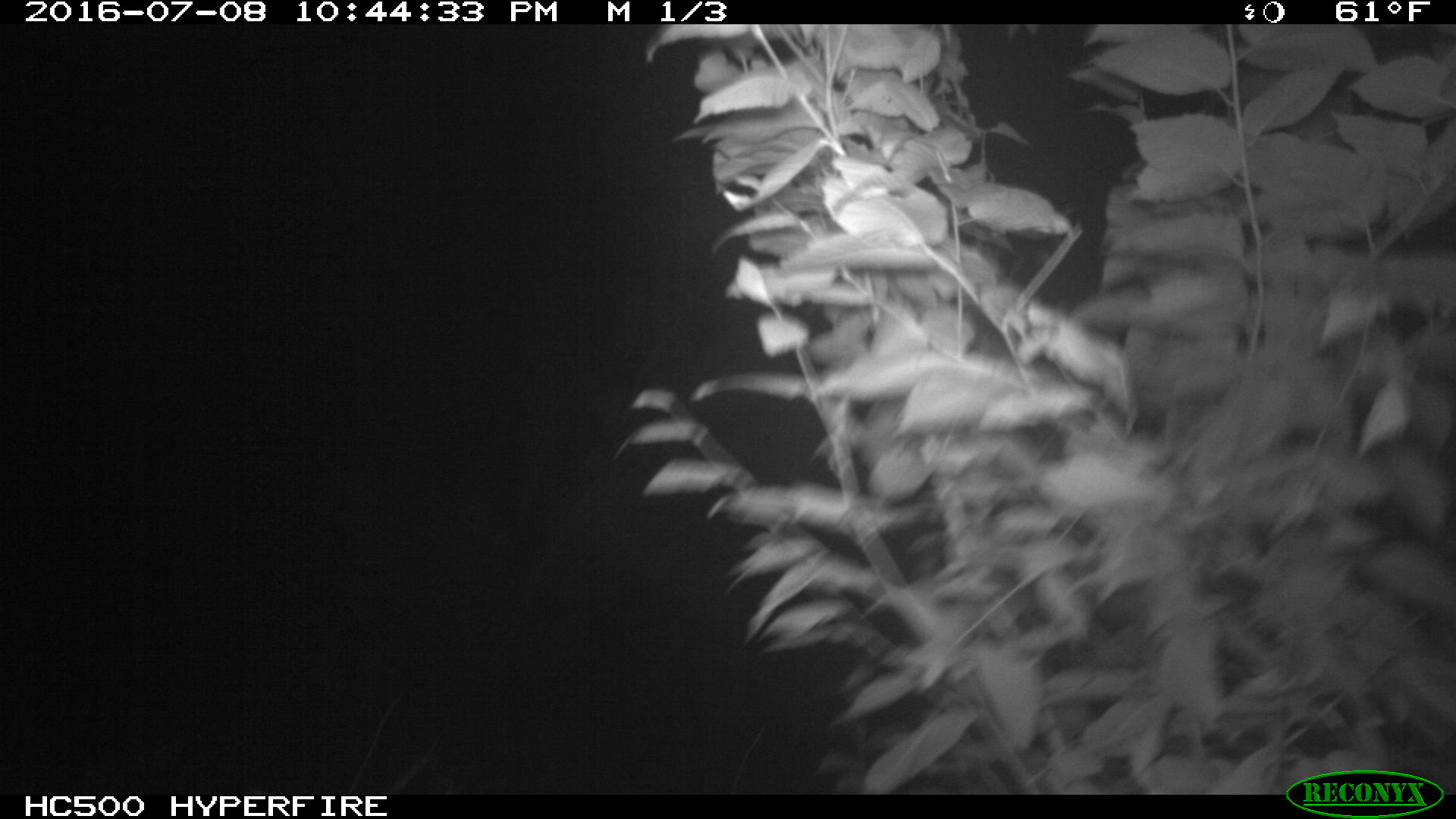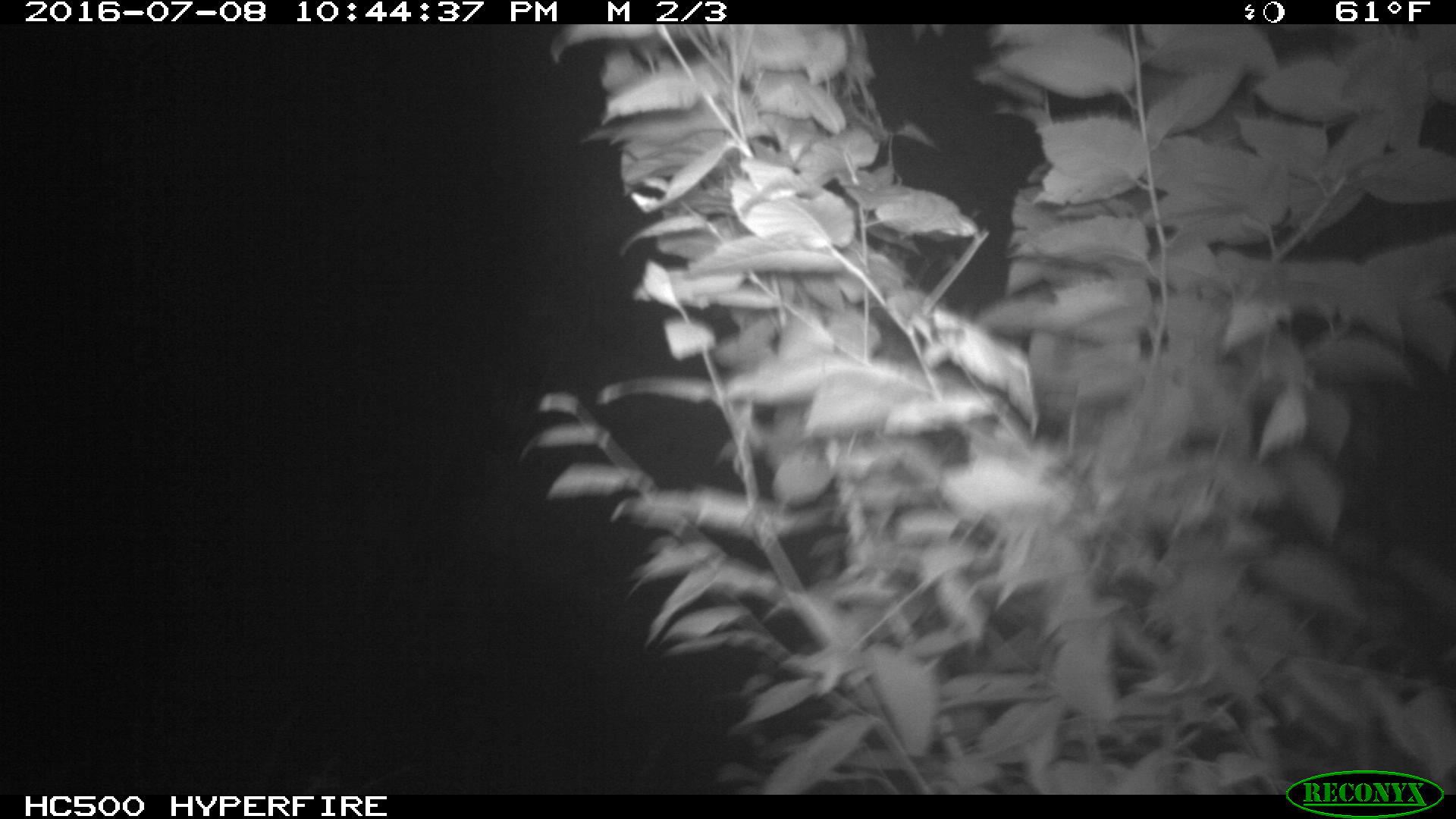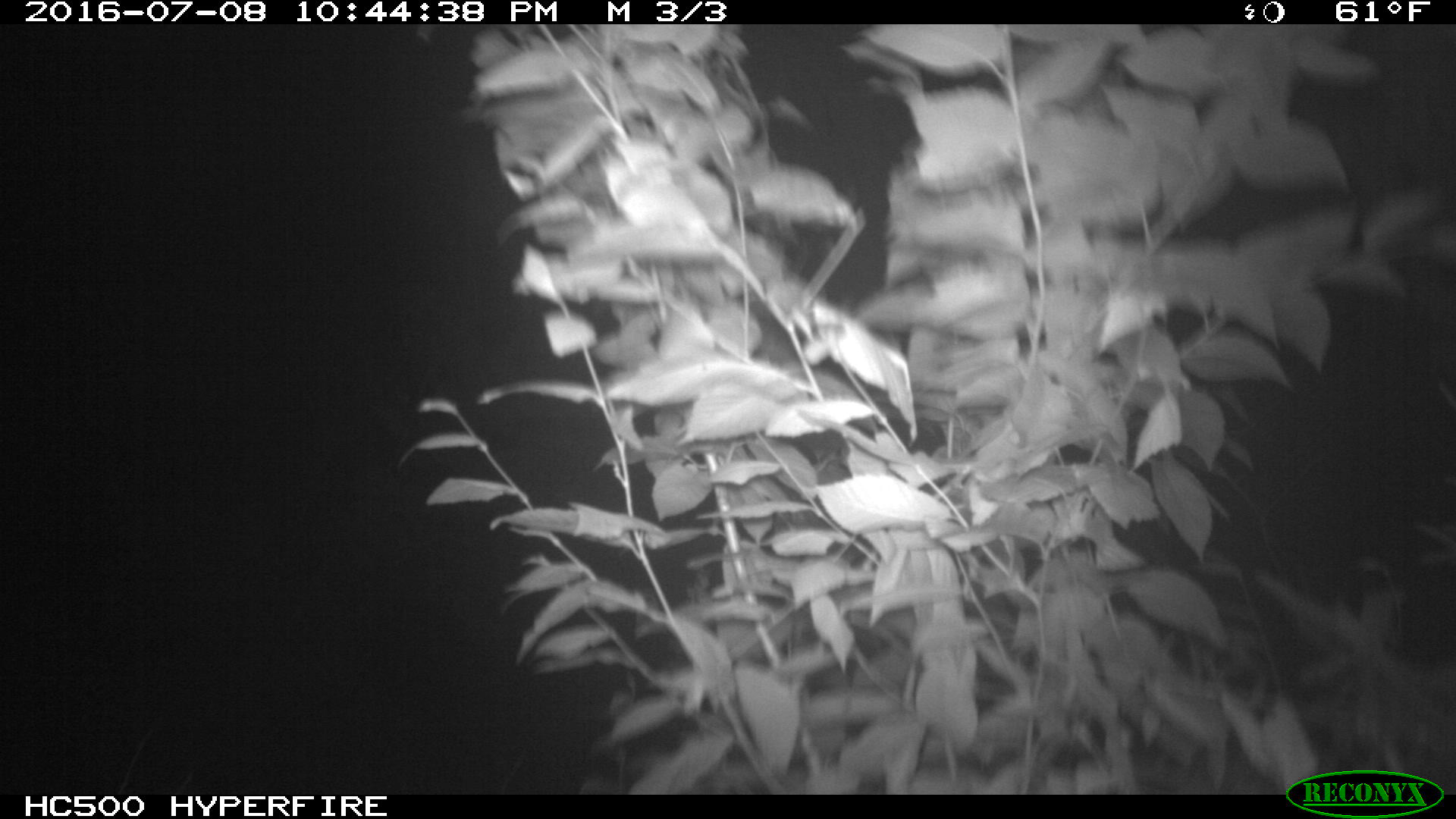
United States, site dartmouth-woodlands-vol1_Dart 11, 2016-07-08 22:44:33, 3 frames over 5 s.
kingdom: Animalia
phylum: Chordata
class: Mammalia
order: Artiodactyla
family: Cervidae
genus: Alces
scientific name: Alces alces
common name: moose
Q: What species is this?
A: Moose (Alces alces).